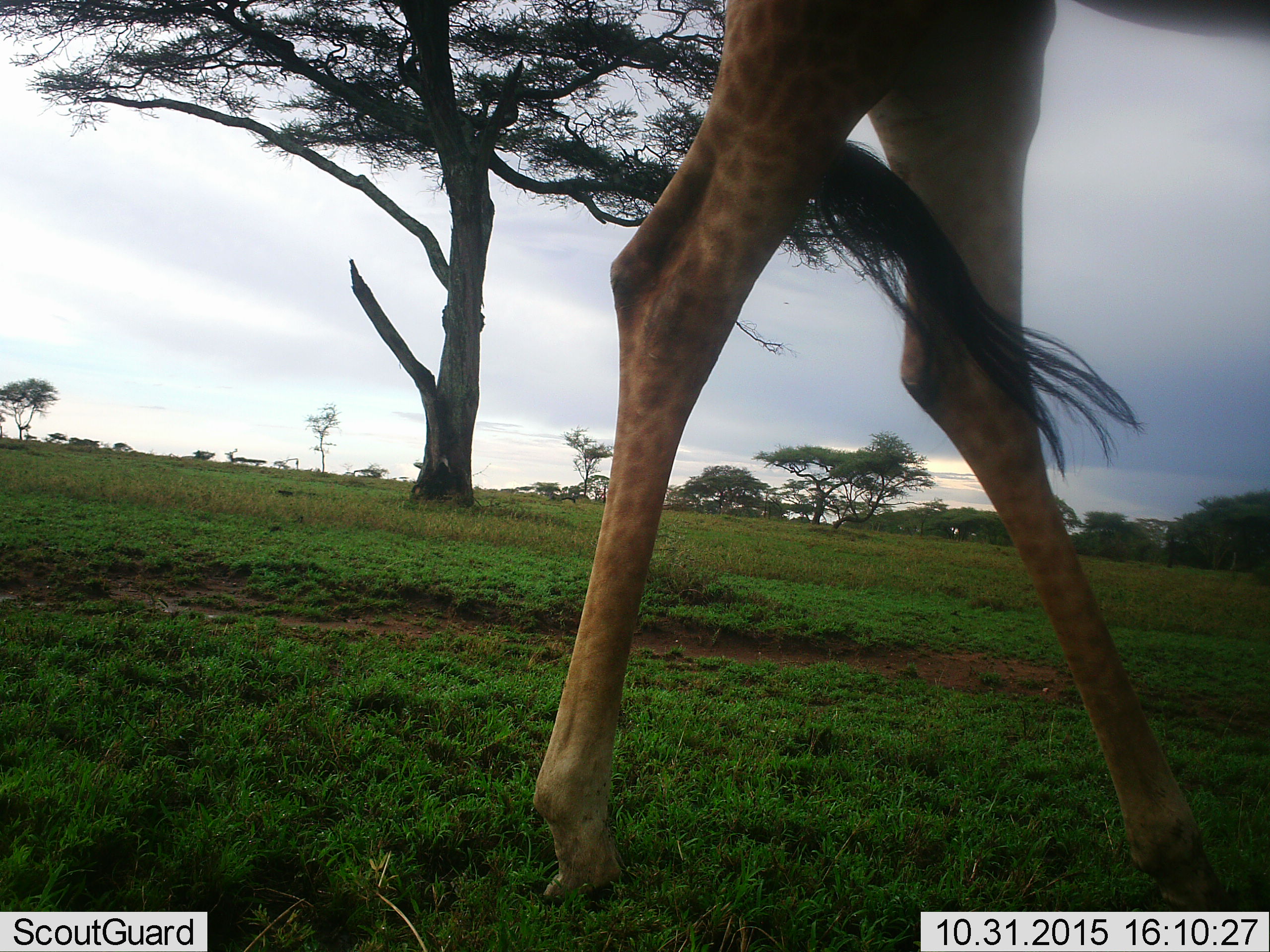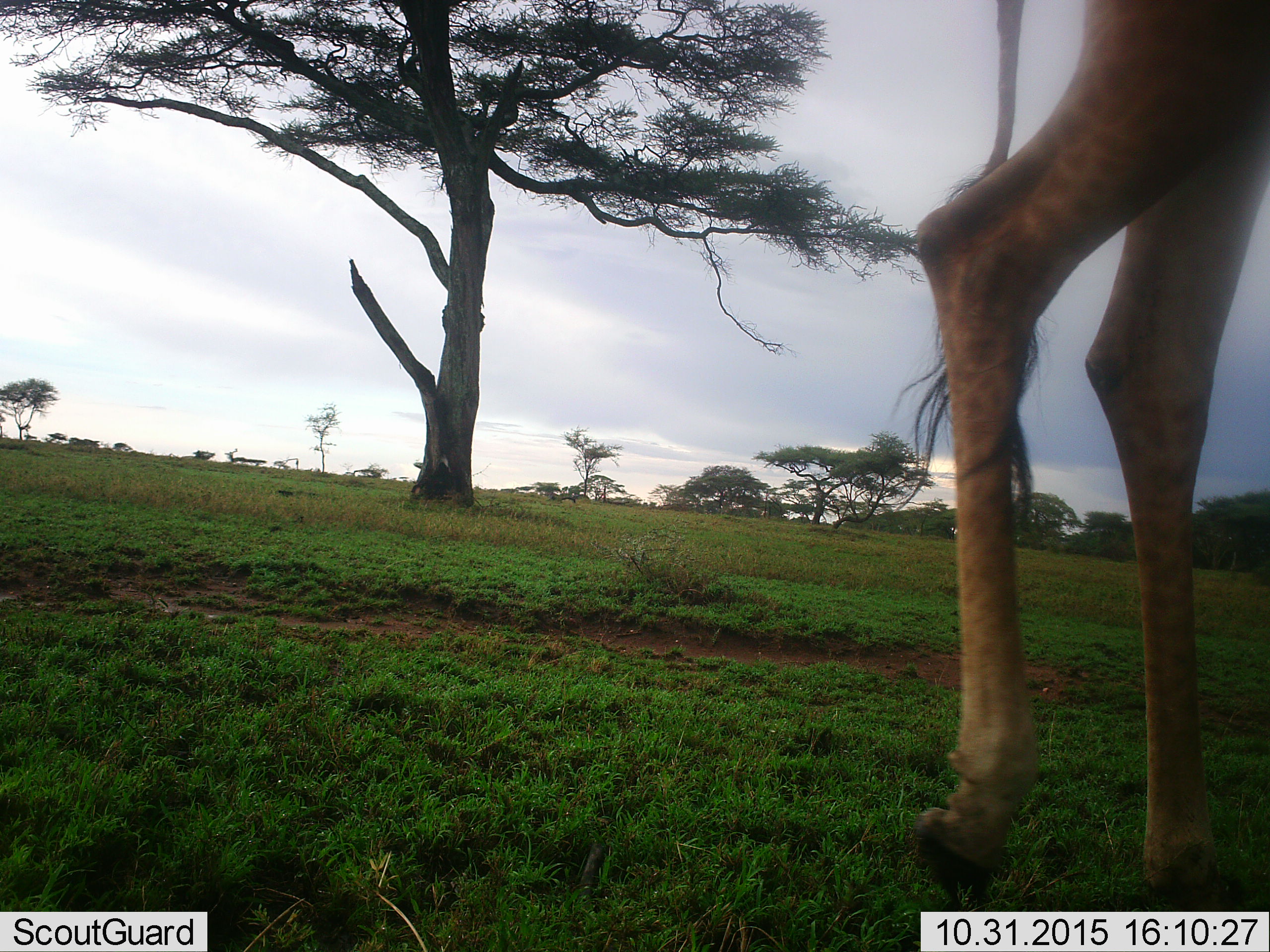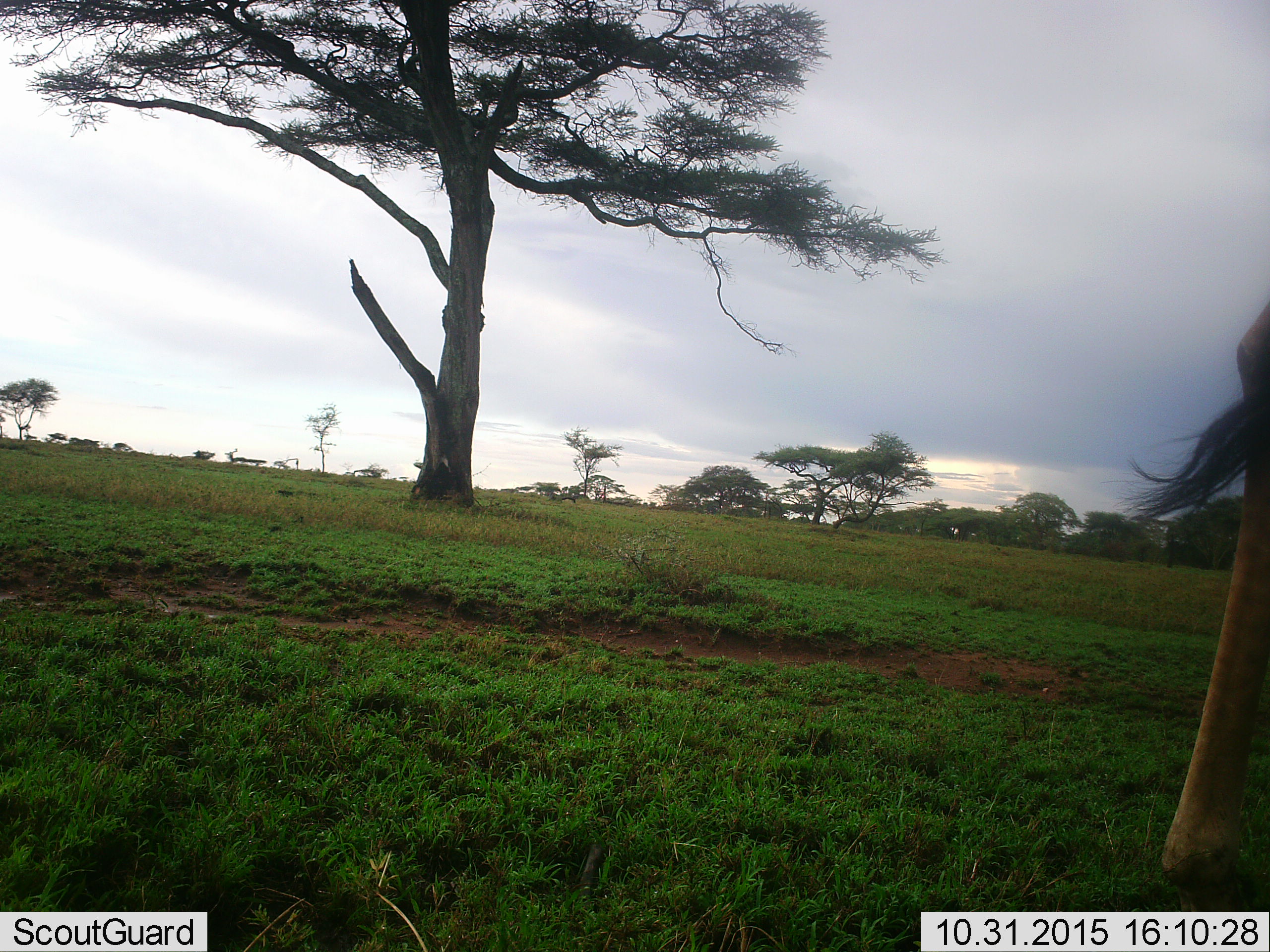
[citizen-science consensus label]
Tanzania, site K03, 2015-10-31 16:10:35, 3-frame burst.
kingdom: Animalia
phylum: Chordata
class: Mammalia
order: Artiodactyla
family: Giraffidae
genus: Giraffa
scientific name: Giraffa camelopardalis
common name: giraffe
Giraffe (Giraffa camelopardalis), count 1. Behavior (volunteer vote fractions): standing 0%, resting 0%, moving 100%, interacting 0%. Young present (vote fraction): 0%. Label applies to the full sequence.